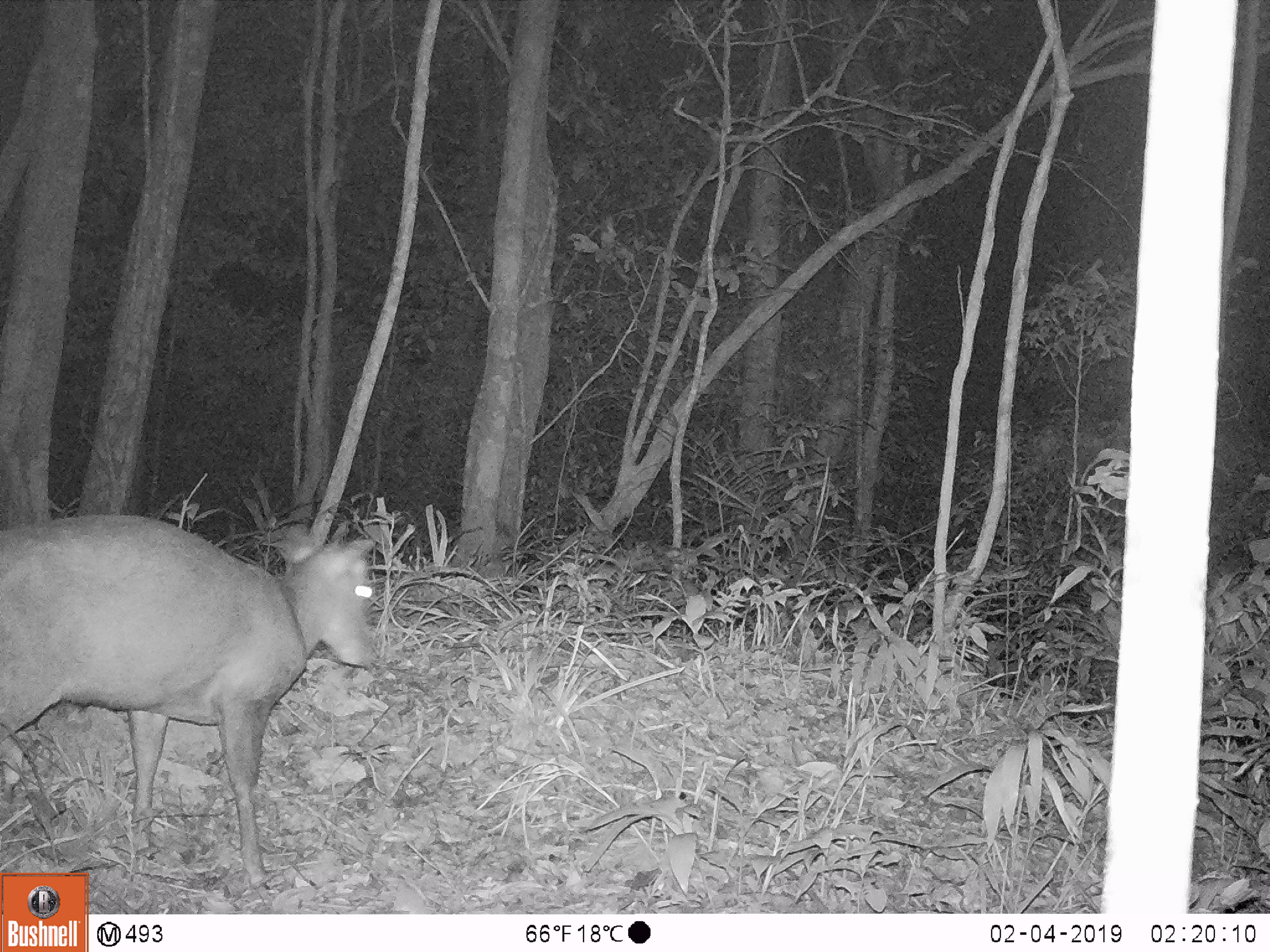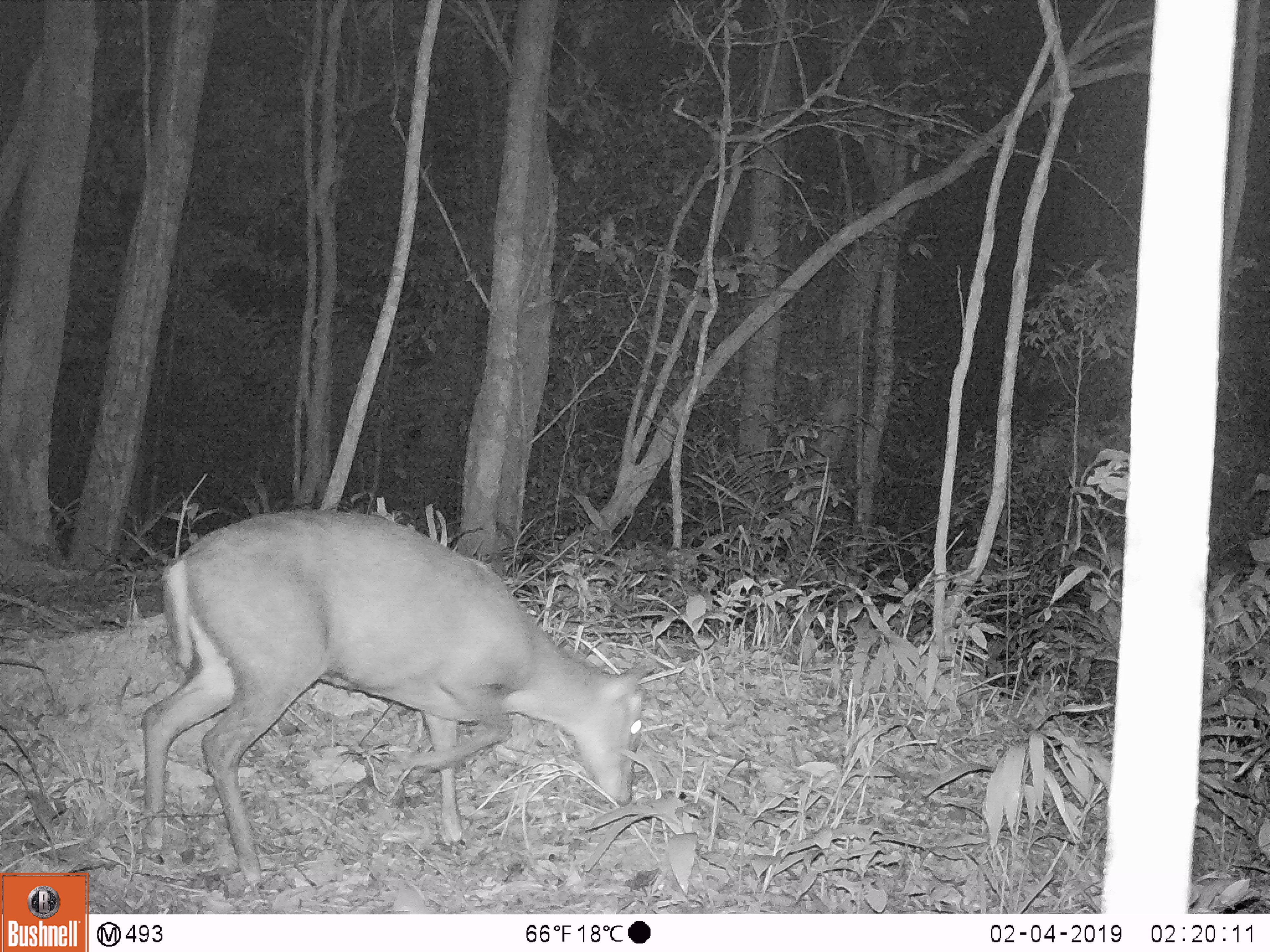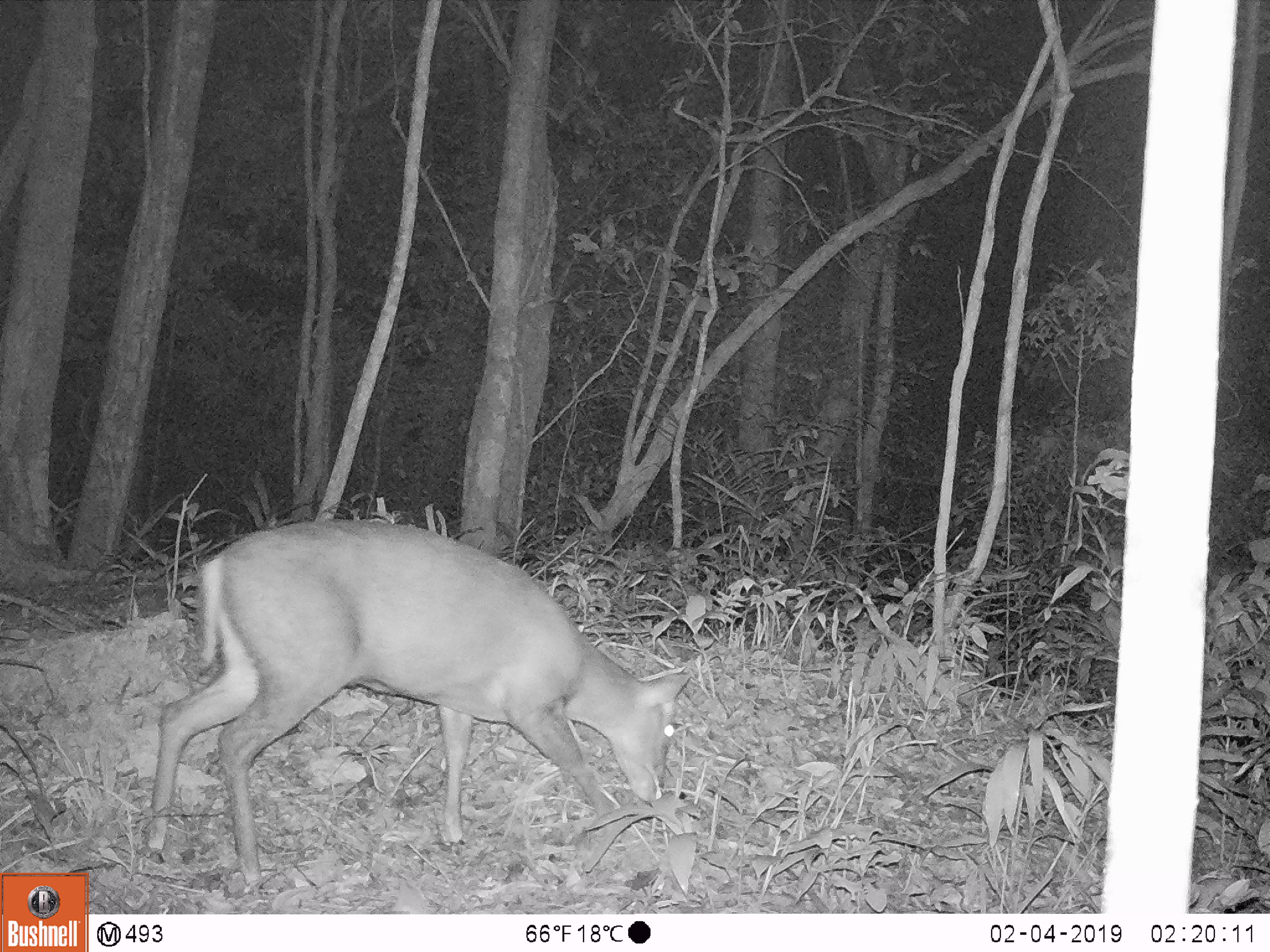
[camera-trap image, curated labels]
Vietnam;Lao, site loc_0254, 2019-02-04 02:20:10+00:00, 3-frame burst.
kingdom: Animalia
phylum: Chordata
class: Mammalia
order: Artiodactyla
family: Cervidae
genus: Muntiacus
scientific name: Muntiacus rooseveltorum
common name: roosevelt's muntjac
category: roosevelts muntjac group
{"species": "roosevelts muntjac group (roosevelt's muntjac) (Muntiacus rooseveltorum)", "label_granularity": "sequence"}